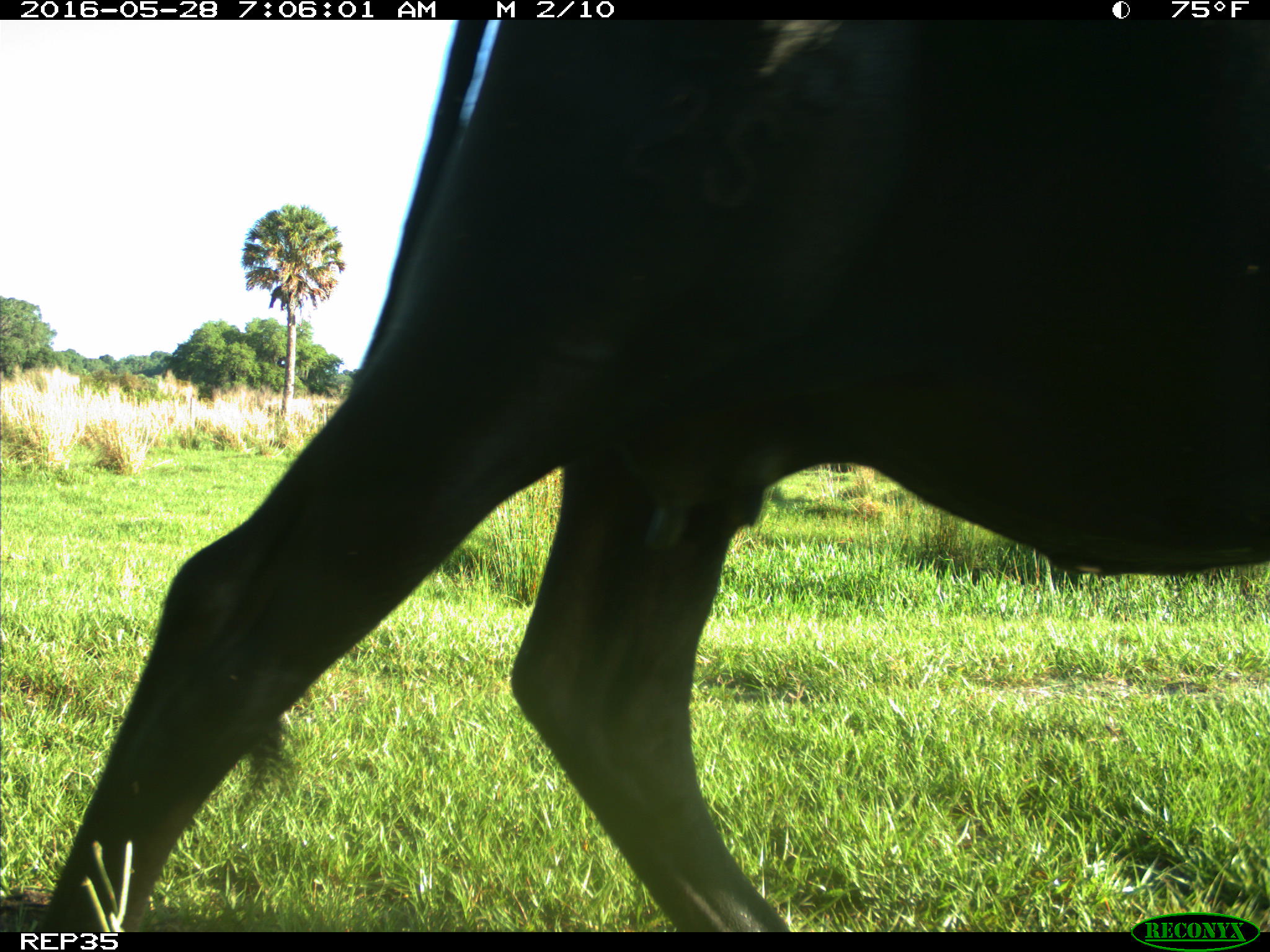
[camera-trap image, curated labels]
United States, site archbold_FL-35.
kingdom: Animalia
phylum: Chordata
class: Mammalia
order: Artiodactyla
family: Bovidae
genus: Bos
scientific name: Bos taurus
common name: domestic cow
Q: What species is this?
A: Bos taurus (domestic cow).